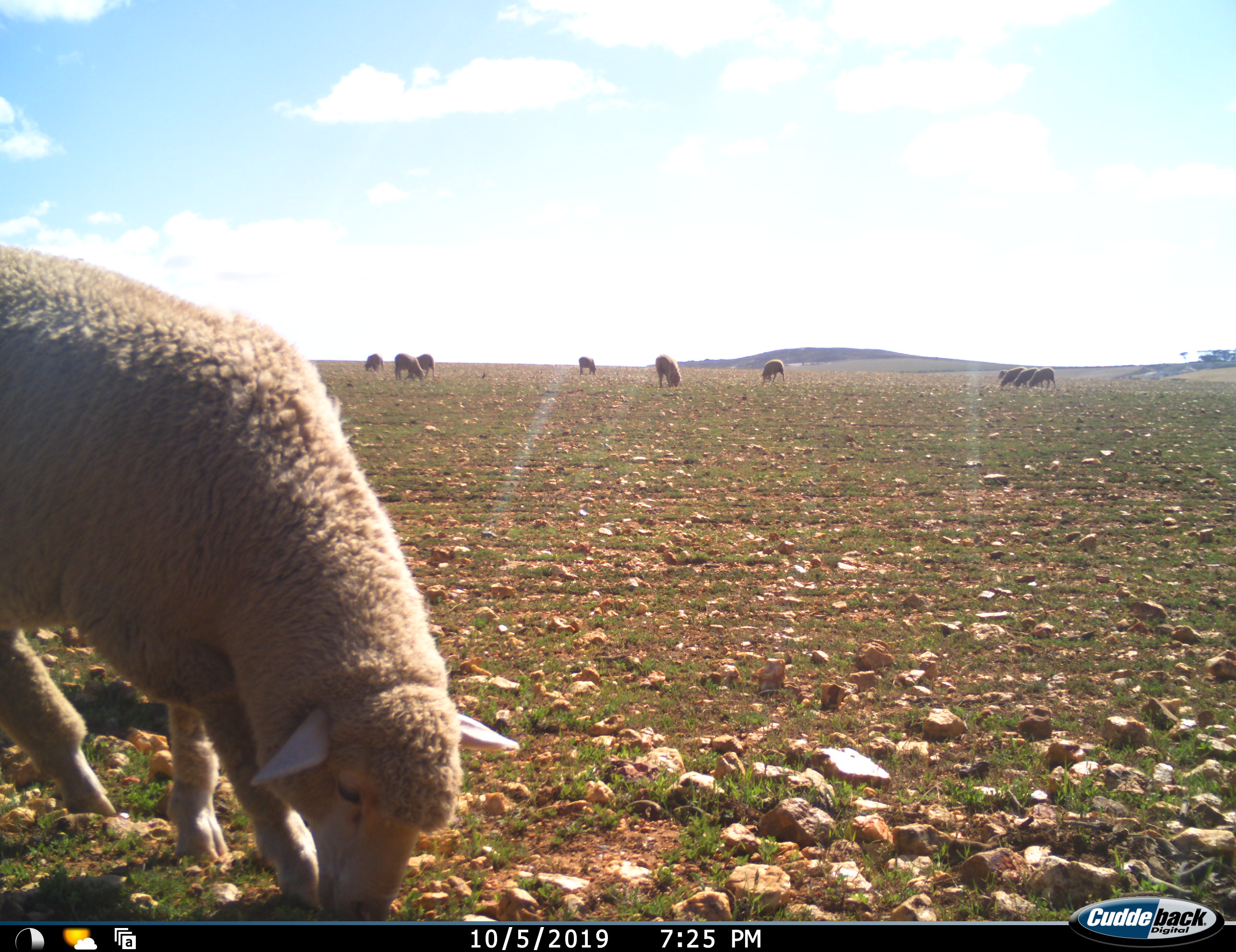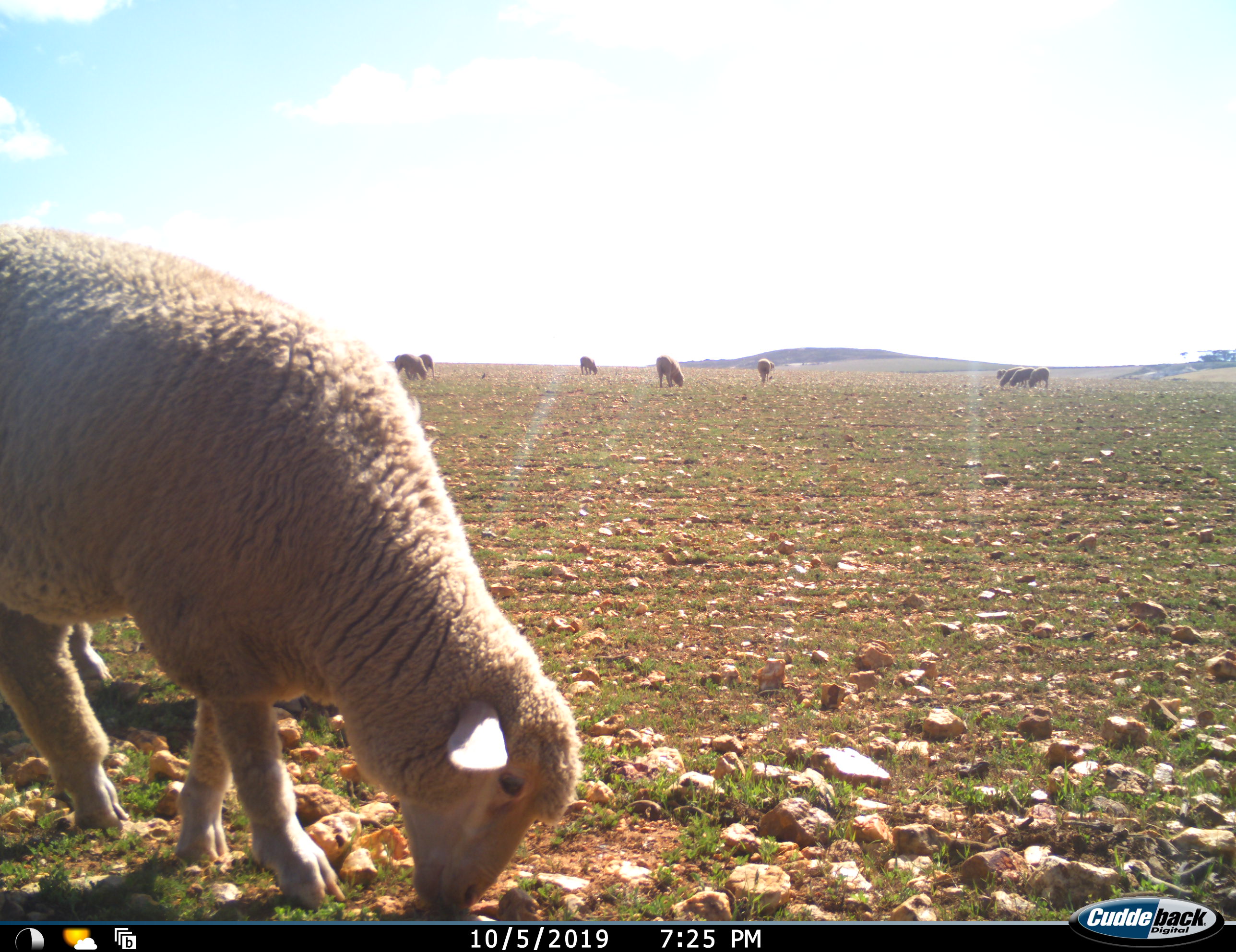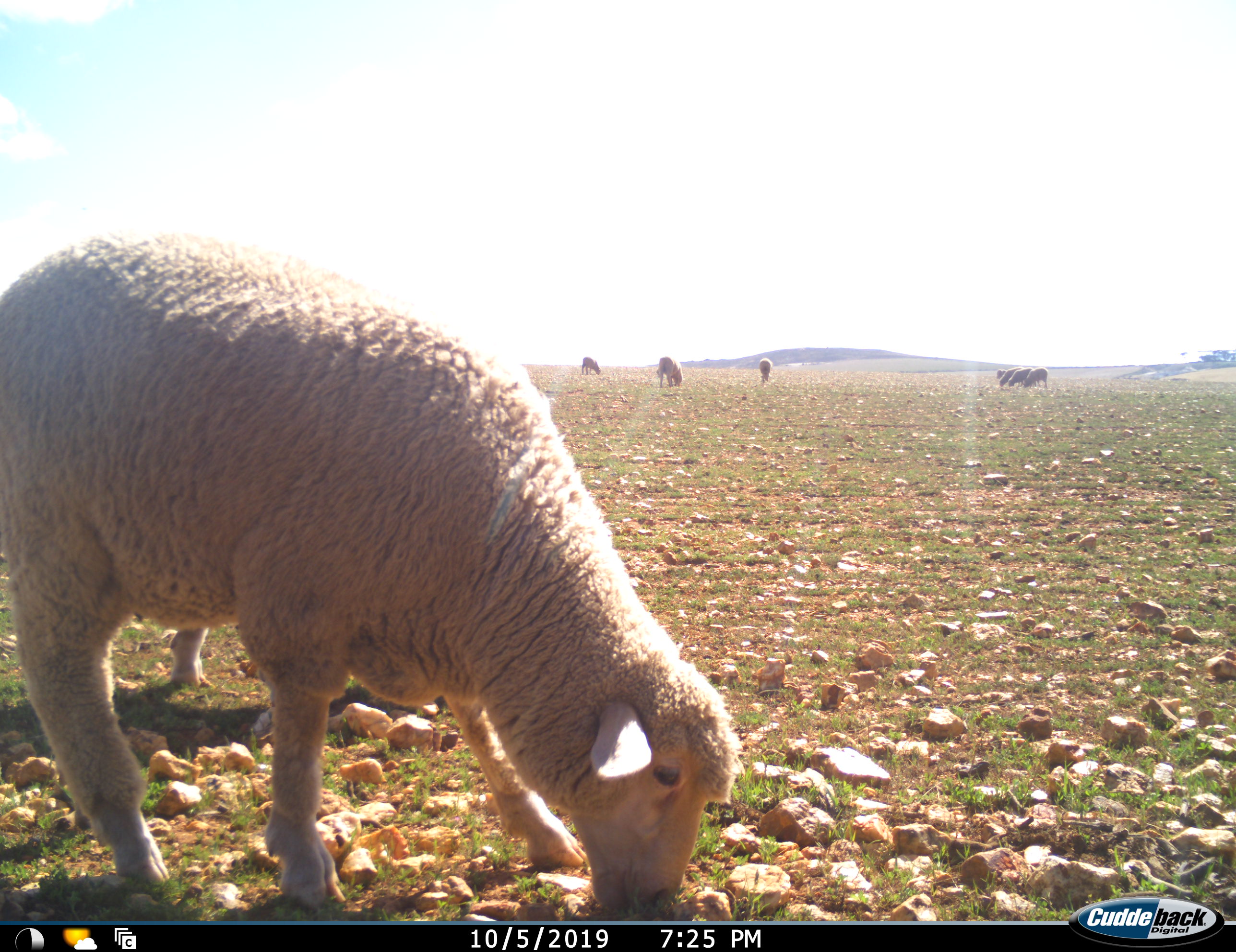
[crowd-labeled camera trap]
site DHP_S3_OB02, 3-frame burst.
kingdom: Animalia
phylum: Chordata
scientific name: Vertebrata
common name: domestic animal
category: domesticanimal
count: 11-50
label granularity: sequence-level